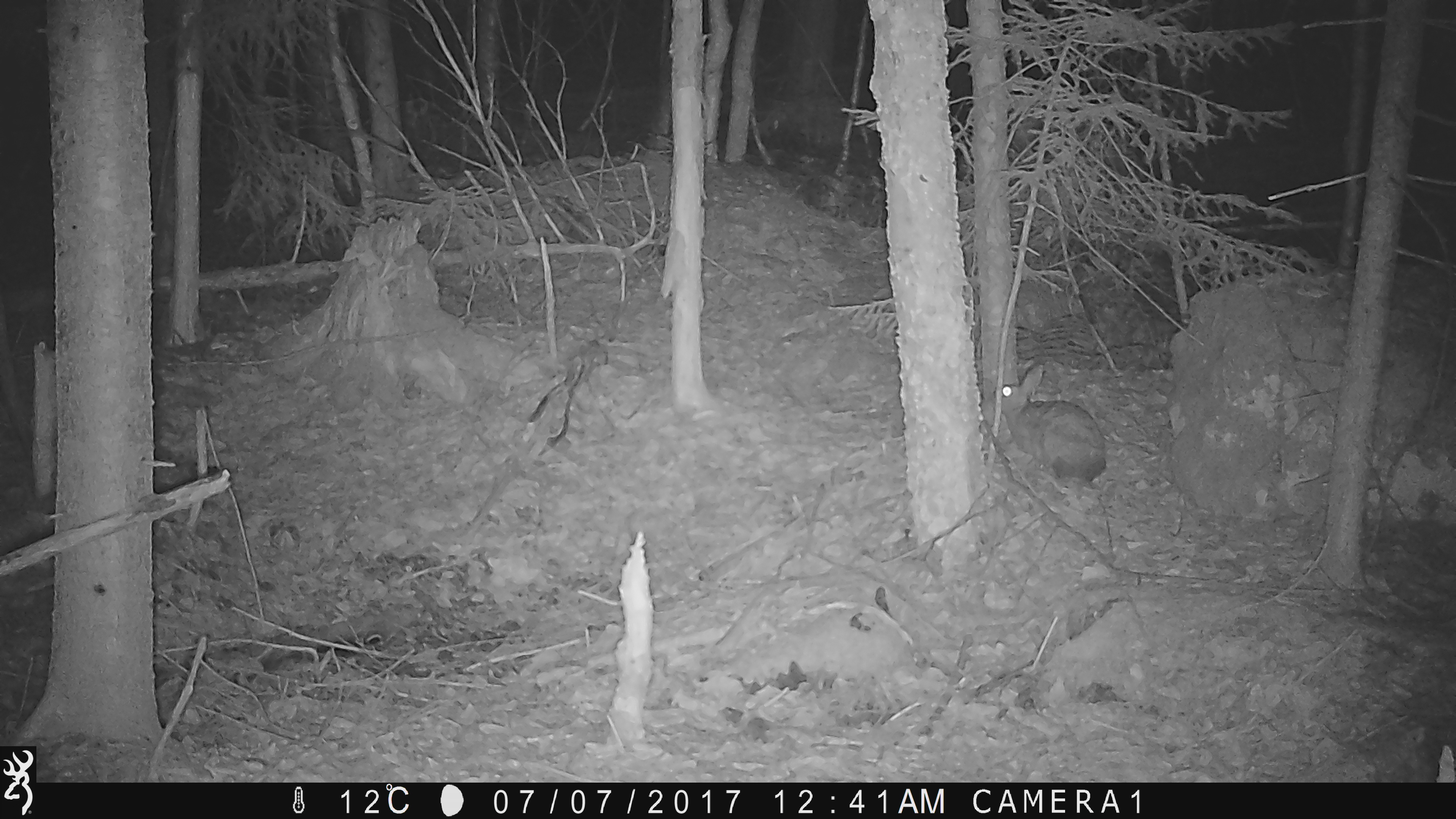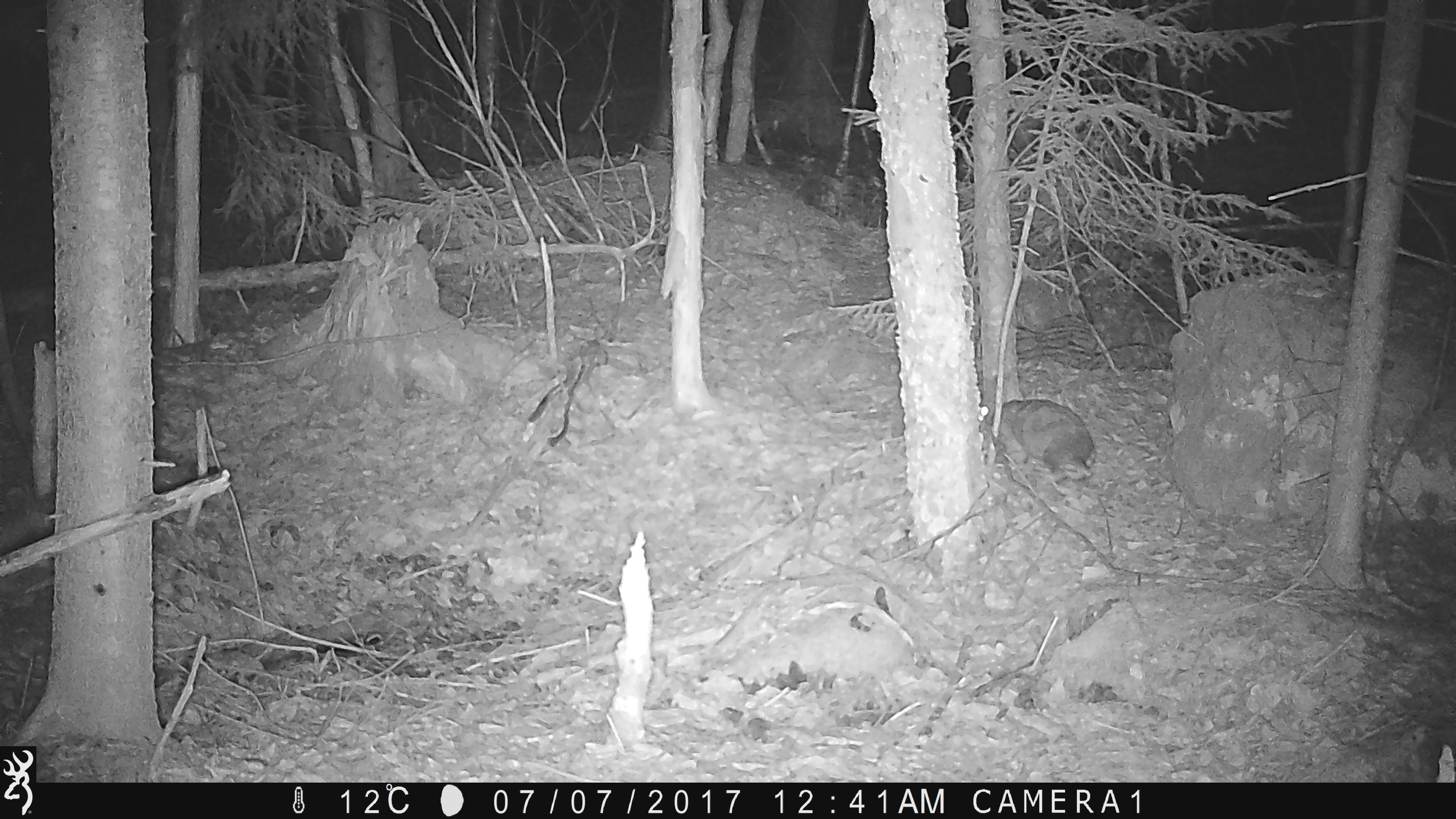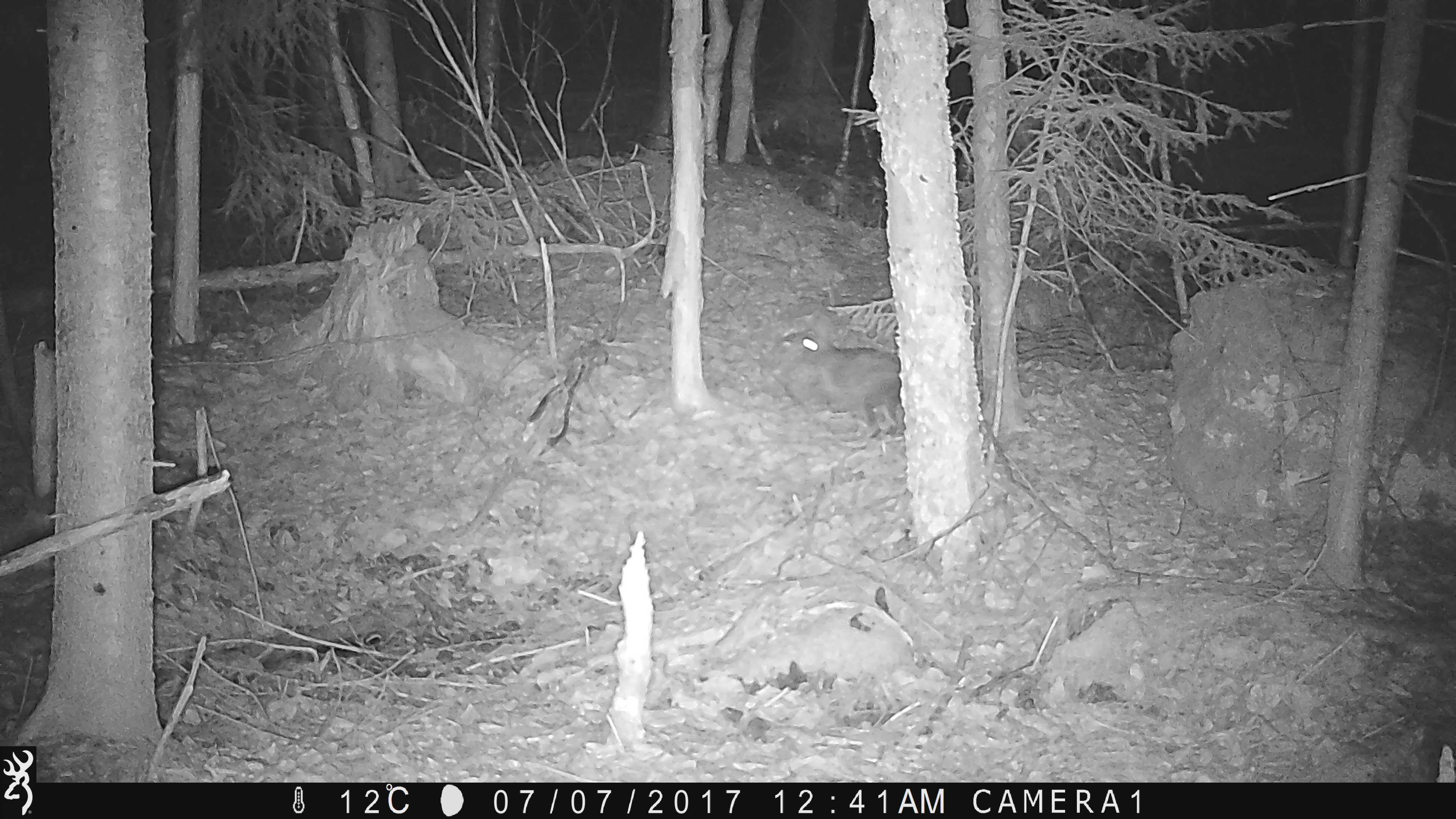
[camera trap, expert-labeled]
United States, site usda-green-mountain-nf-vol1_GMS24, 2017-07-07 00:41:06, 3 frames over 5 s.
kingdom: Animalia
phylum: Chordata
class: Mammalia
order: Lagomorpha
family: Leporidae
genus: Lepus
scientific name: Lepus americanus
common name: snowshoe hare